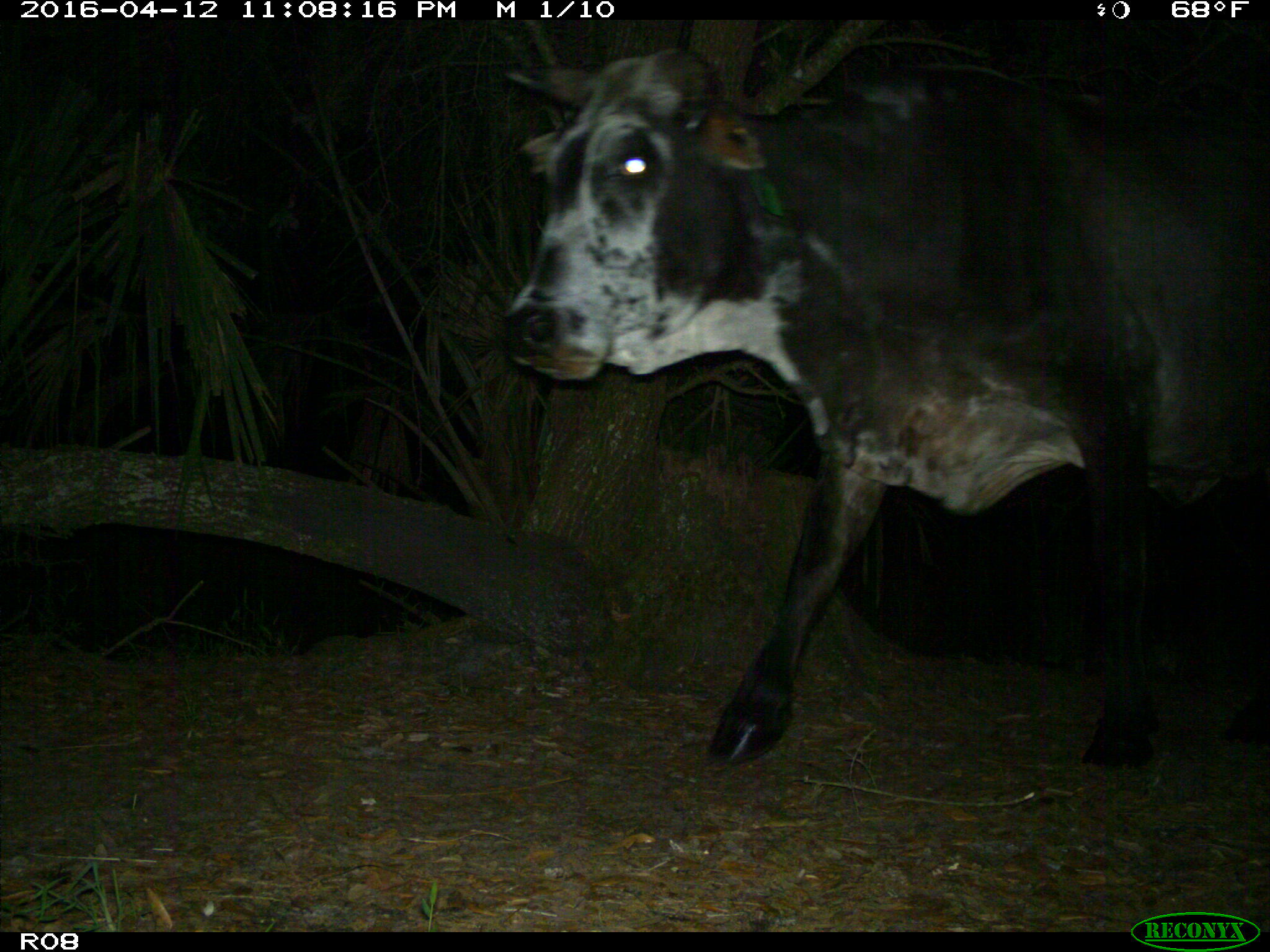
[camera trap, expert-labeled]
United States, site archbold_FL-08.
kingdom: Animalia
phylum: Chordata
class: Mammalia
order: Artiodactyla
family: Bovidae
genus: Bos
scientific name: Bos taurus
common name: domestic cow